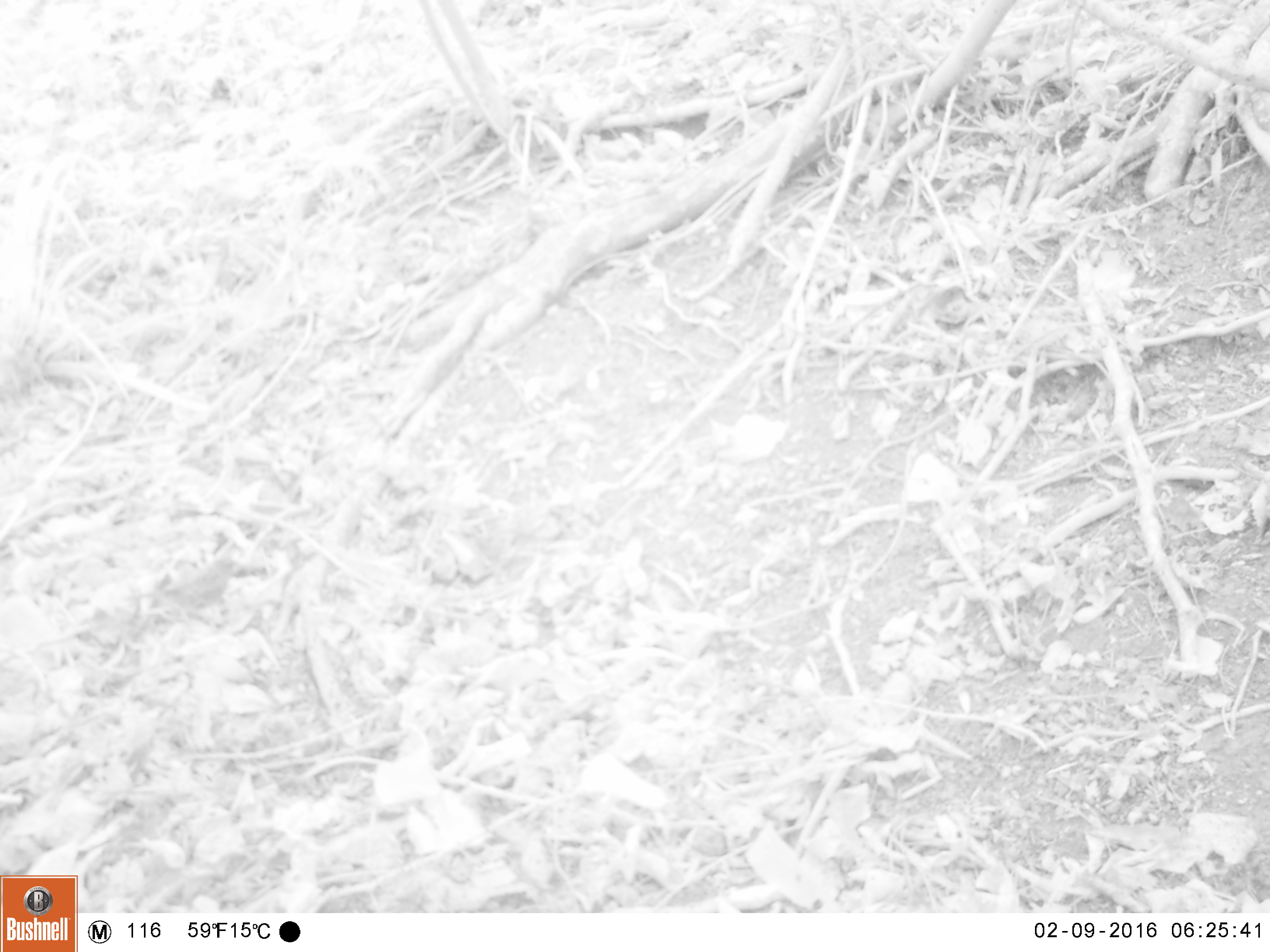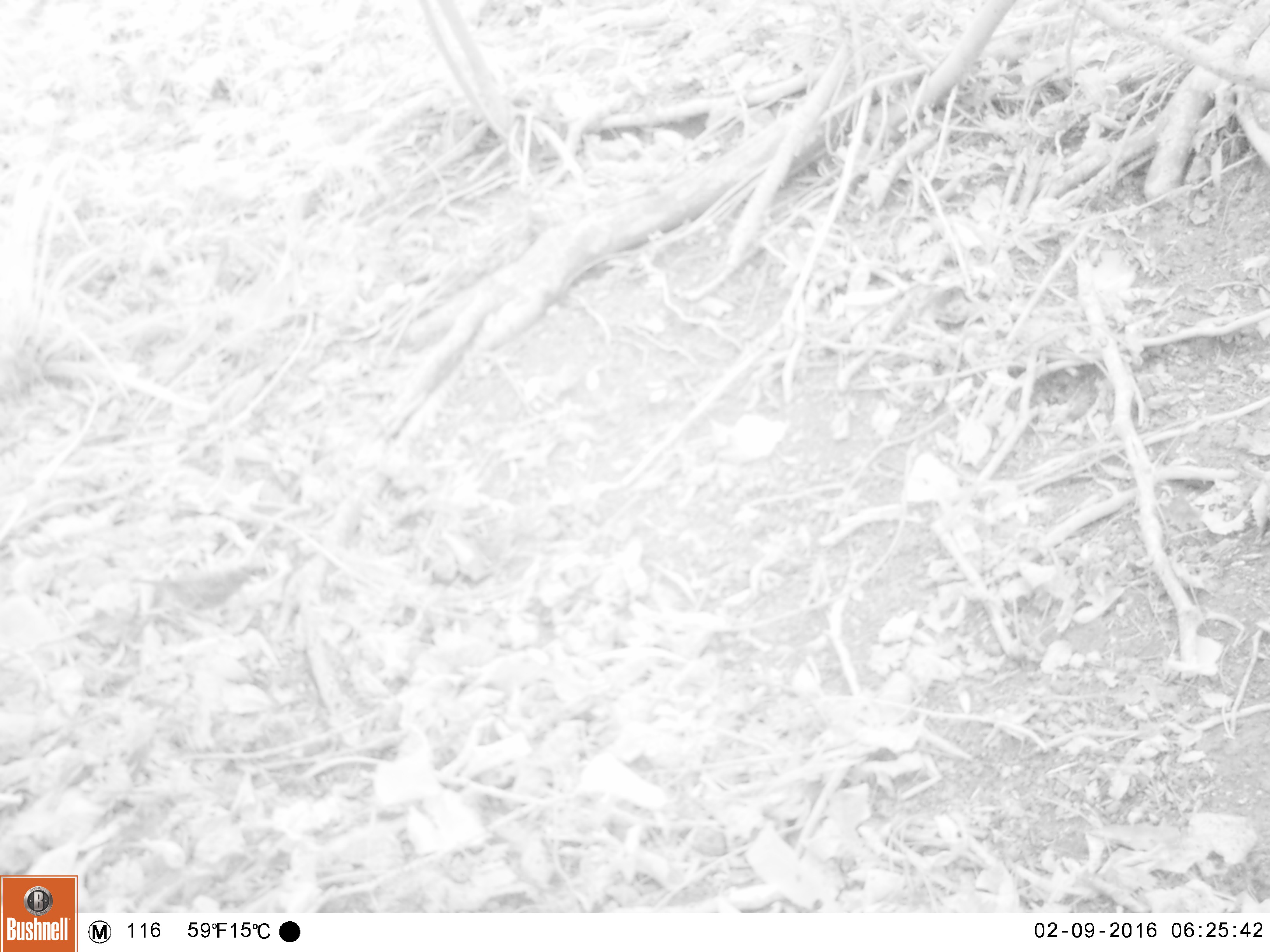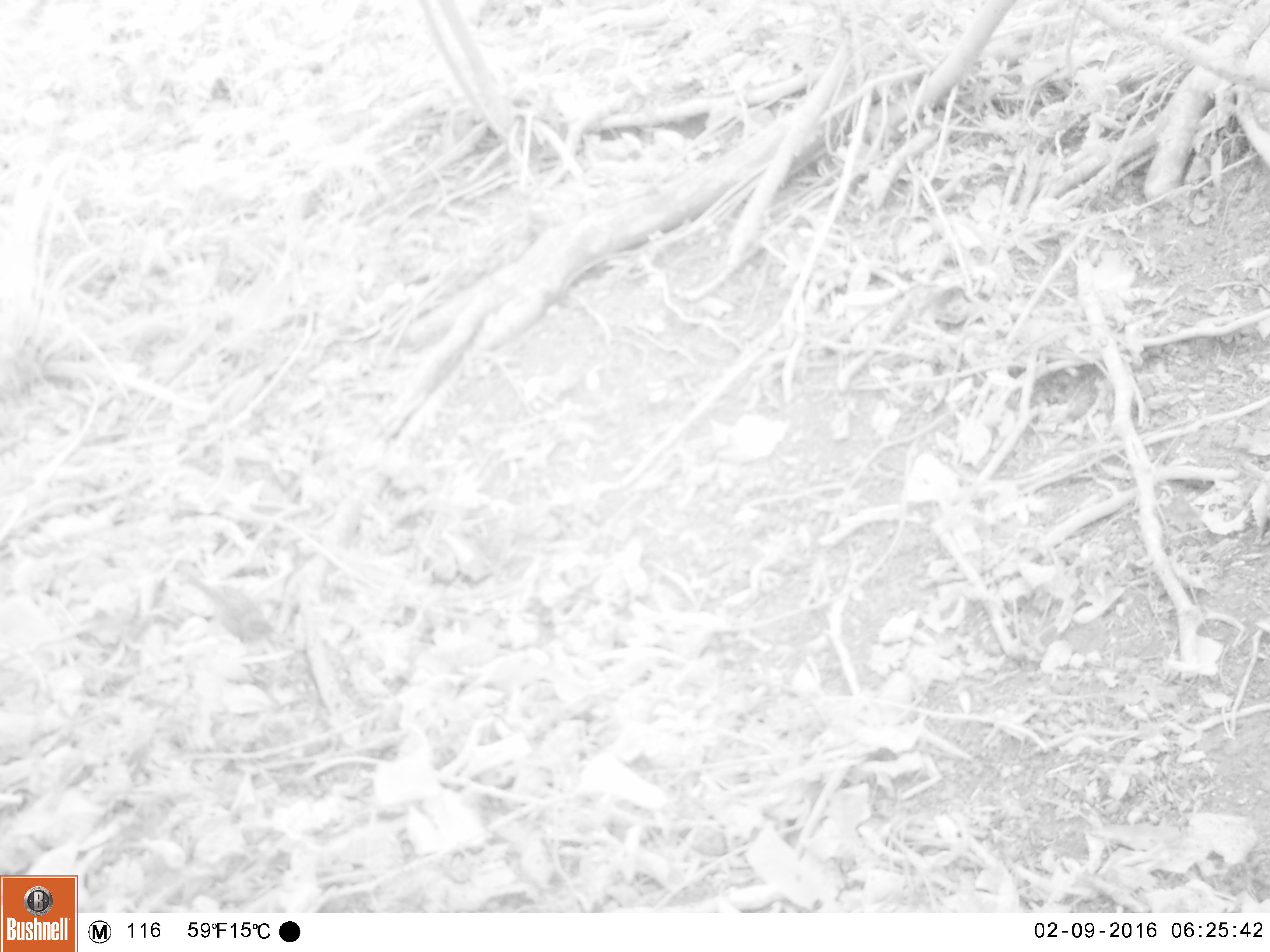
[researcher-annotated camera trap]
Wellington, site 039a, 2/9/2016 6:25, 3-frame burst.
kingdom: Animalia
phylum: Chordata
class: Aves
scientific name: Aves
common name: bird